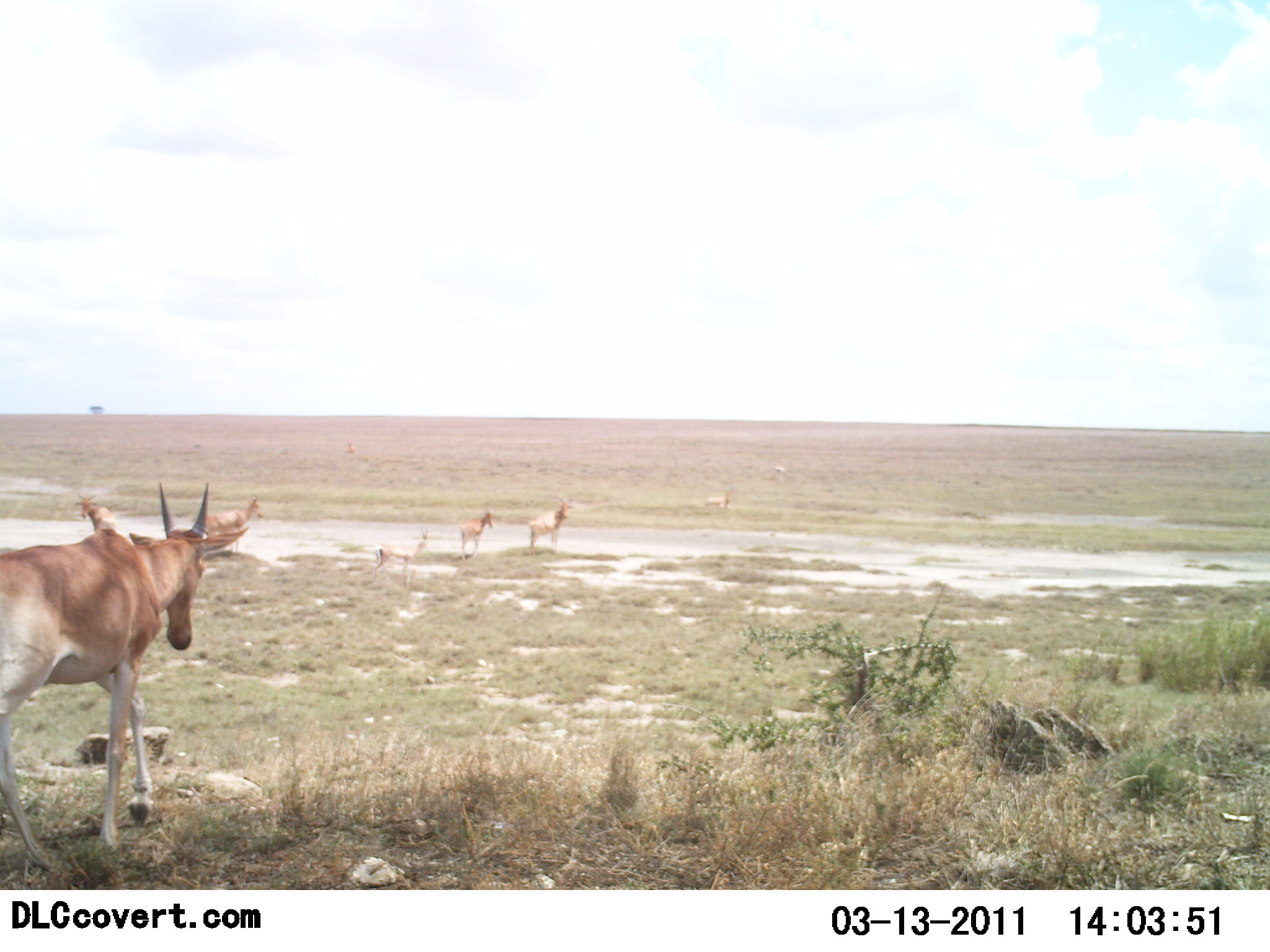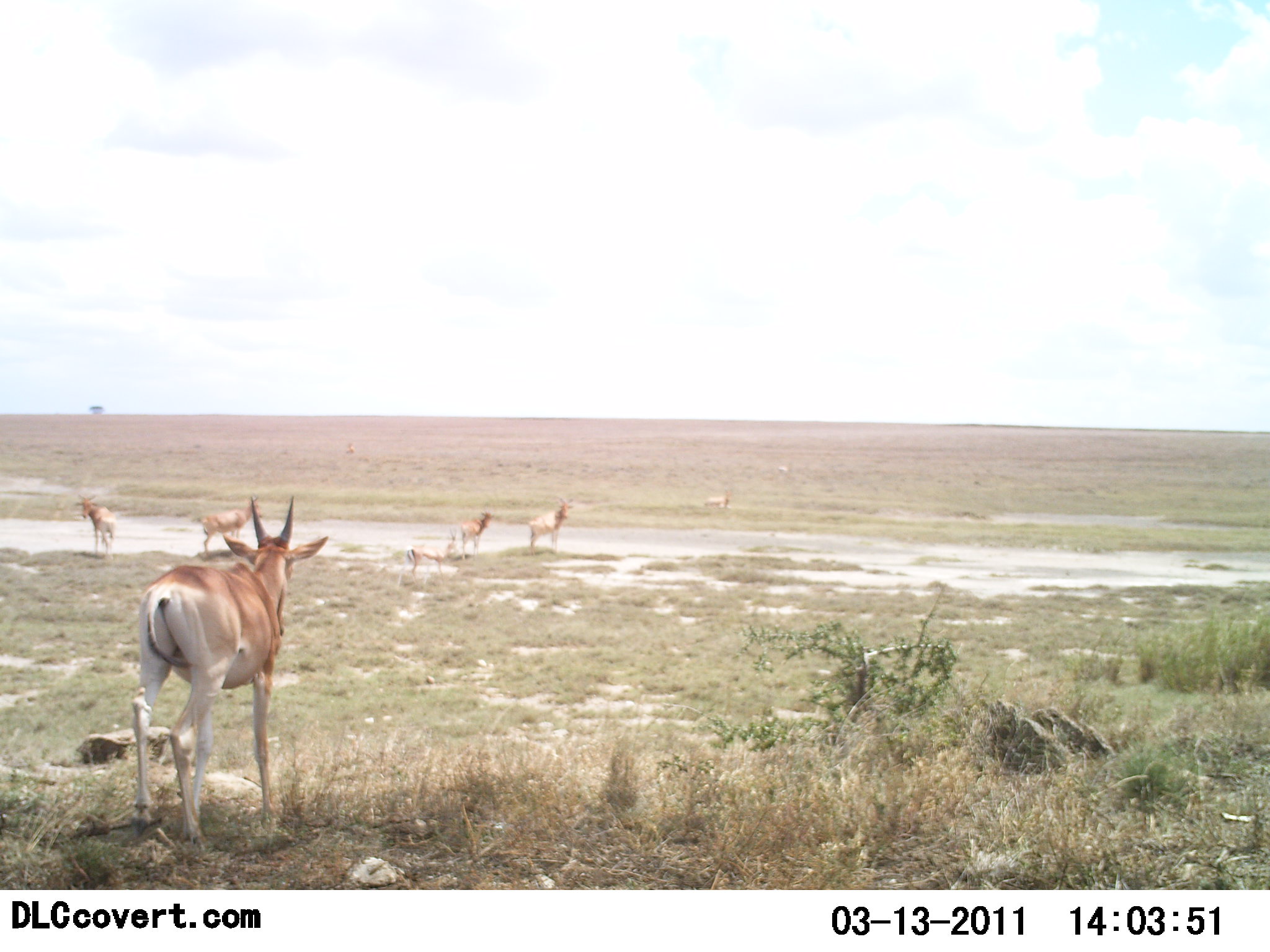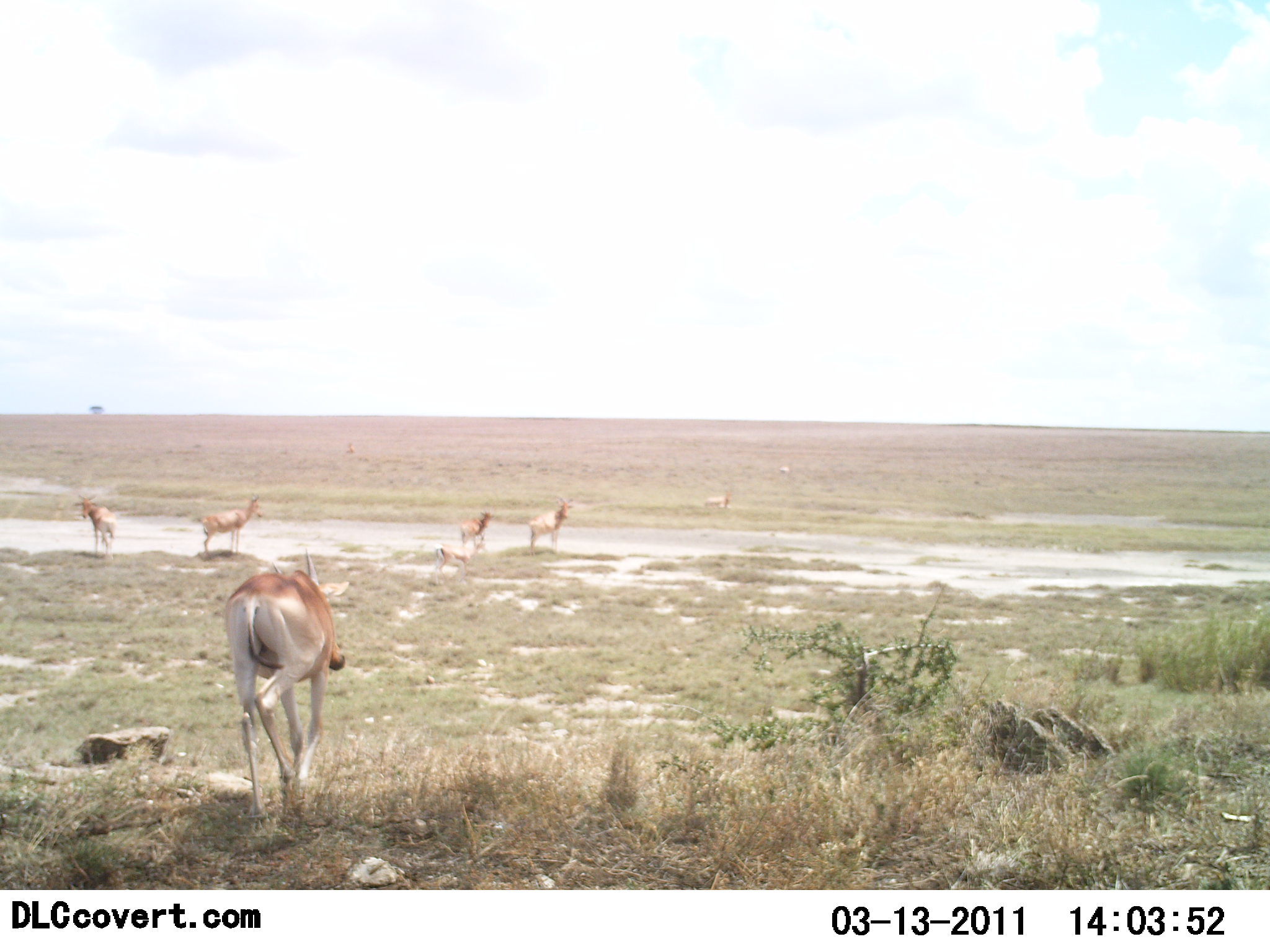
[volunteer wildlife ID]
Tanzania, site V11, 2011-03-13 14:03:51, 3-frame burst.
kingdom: Animalia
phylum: Chordata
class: Mammalia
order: Artiodactyla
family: Bovidae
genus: Nanger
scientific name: Nanger granti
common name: grant's gazelle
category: gazellegrants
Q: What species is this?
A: Gazellegrants (grant's gazelle) (Nanger granti).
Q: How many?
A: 6.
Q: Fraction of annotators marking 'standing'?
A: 60%.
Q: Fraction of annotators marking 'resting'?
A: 10%.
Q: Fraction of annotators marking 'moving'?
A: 90%.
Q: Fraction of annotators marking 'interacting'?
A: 0%.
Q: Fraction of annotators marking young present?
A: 10%.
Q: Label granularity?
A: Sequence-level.